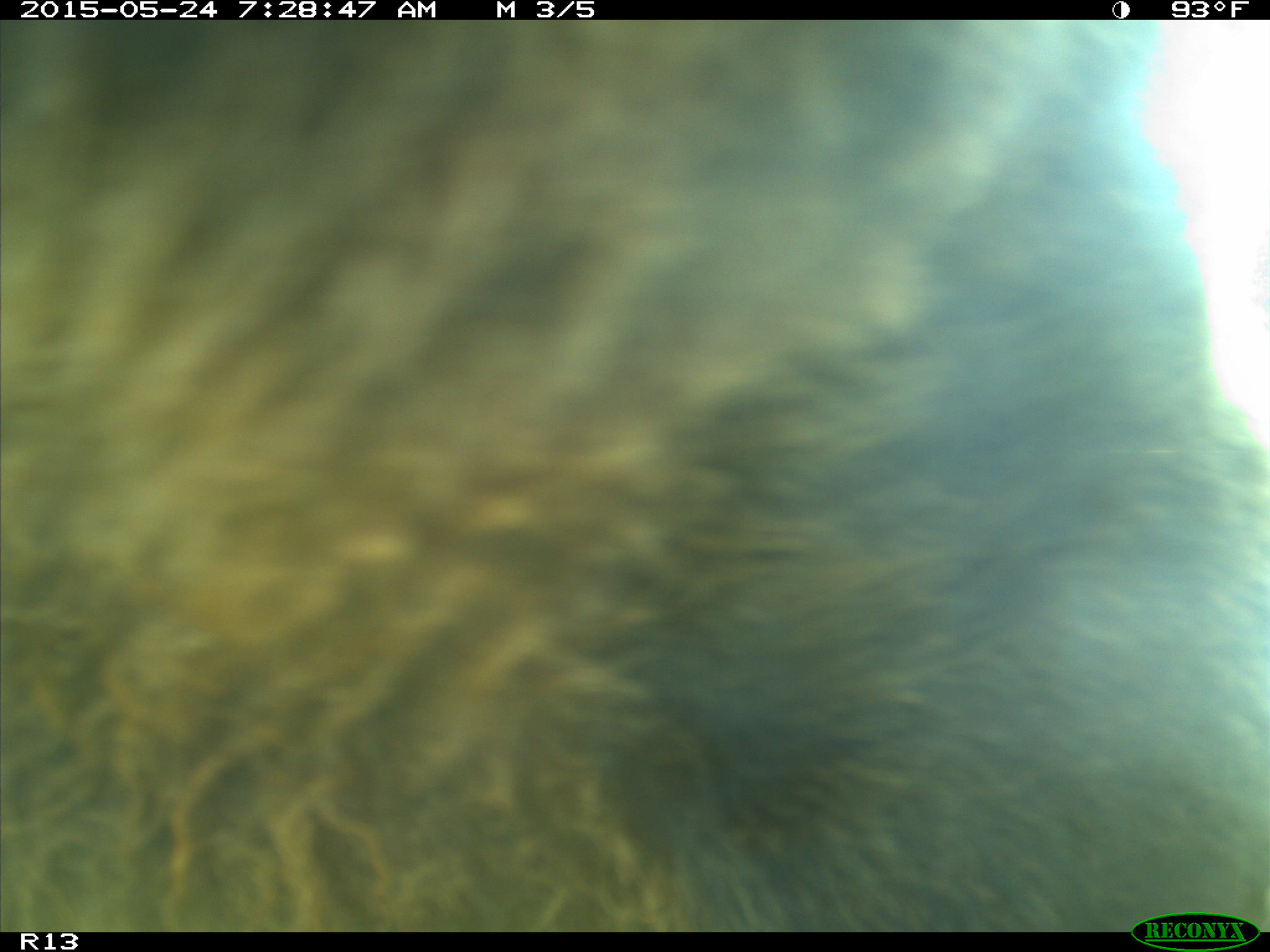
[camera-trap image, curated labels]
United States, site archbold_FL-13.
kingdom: Animalia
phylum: Chordata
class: Mammalia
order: Artiodactyla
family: Bovidae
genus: Bos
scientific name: Bos taurus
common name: domestic cow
Bos taurus (domestic cow).